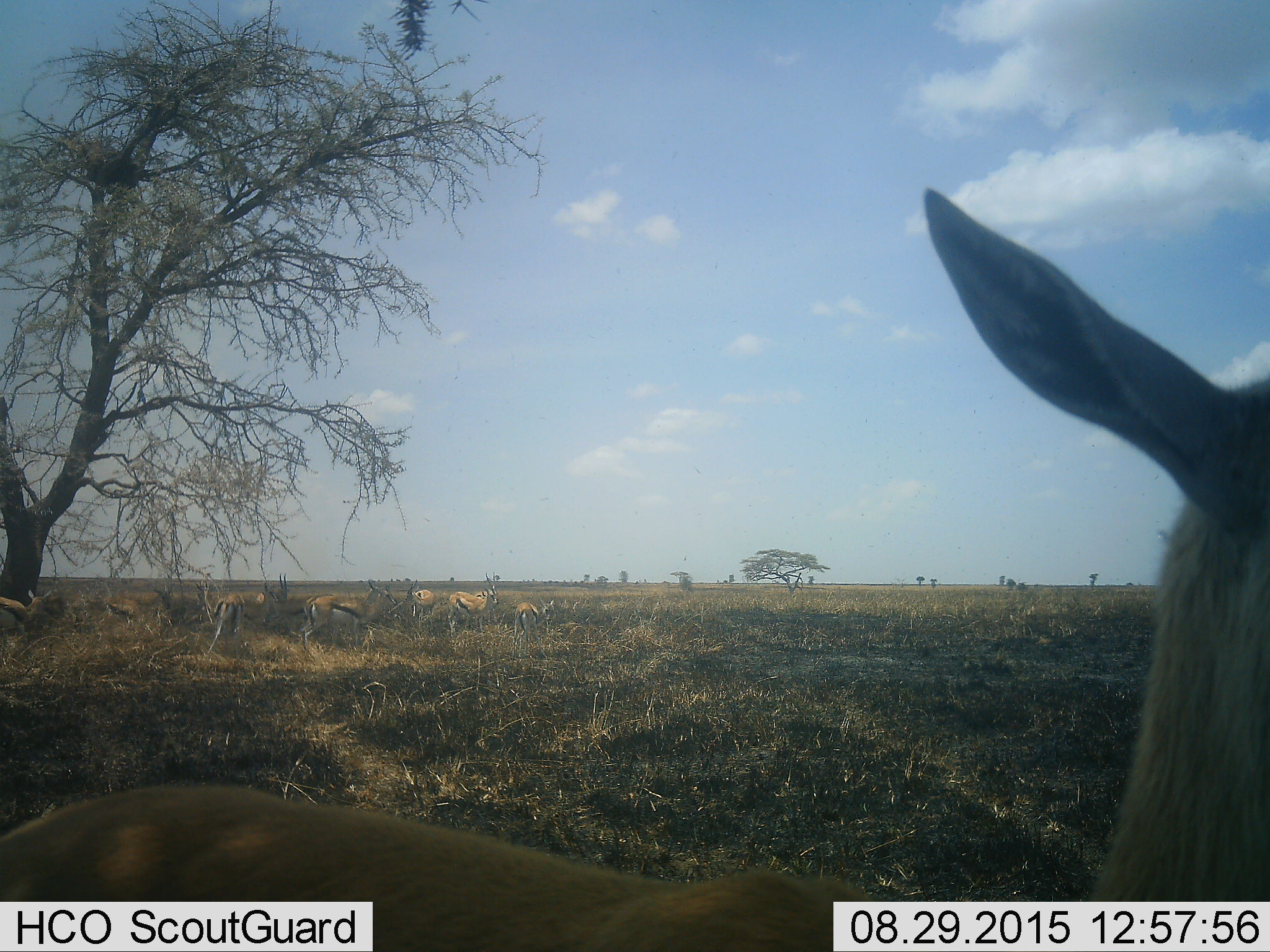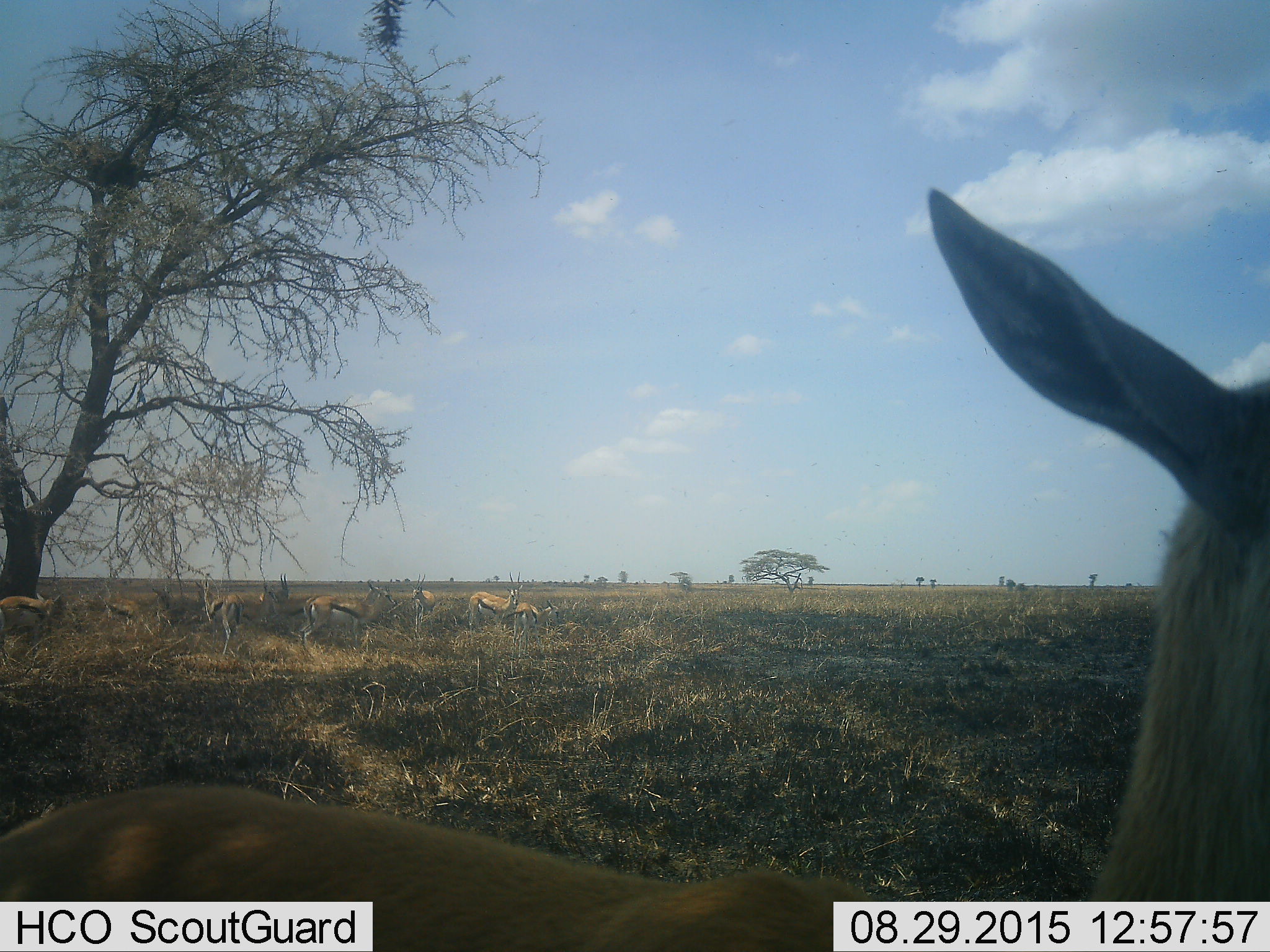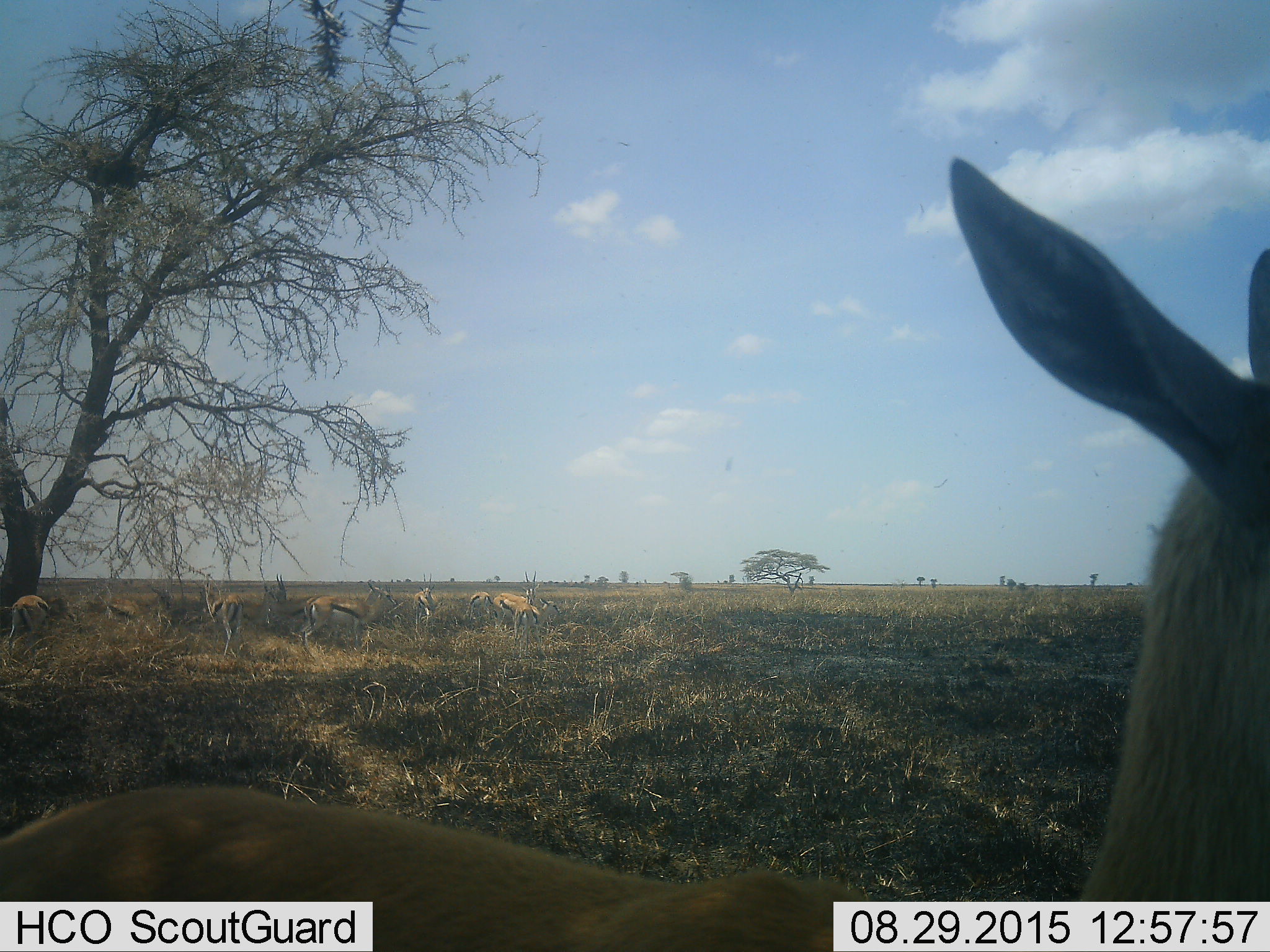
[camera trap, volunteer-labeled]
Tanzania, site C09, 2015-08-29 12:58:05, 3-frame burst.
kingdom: Animalia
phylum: Chordata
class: Mammalia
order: Artiodactyla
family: Bovidae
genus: Eudorcas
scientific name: Eudorcas thomsonii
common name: thomson's gazelle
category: gazellethomsons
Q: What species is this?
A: Gazellethomsons (thomson's gazelle) (Eudorcas thomsonii).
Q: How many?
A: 11-50.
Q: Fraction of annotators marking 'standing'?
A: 92%.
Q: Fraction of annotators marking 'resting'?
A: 15%.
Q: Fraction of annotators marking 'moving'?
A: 54%.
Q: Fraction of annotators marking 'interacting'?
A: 23%.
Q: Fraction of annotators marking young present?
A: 8%.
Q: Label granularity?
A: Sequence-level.